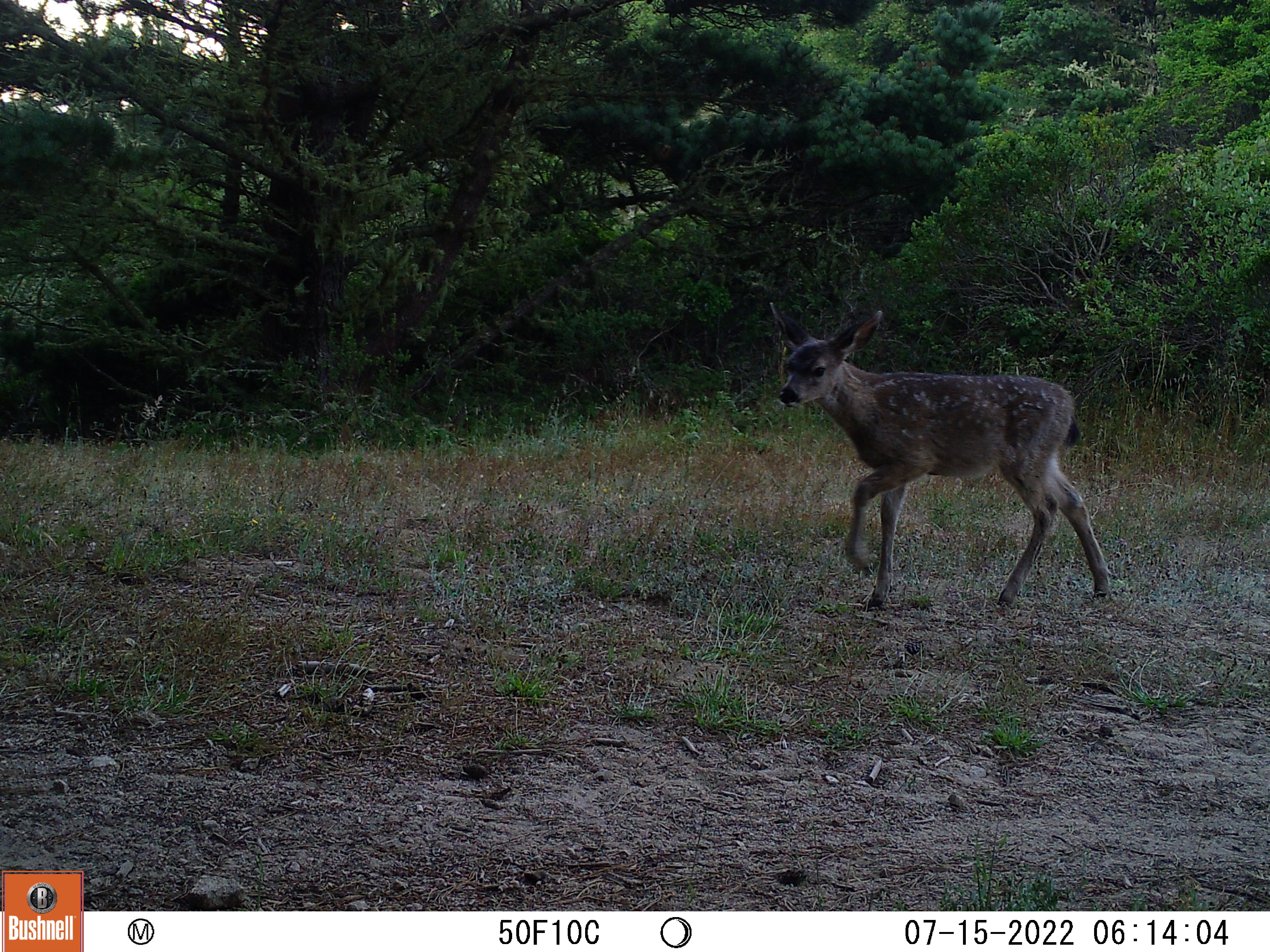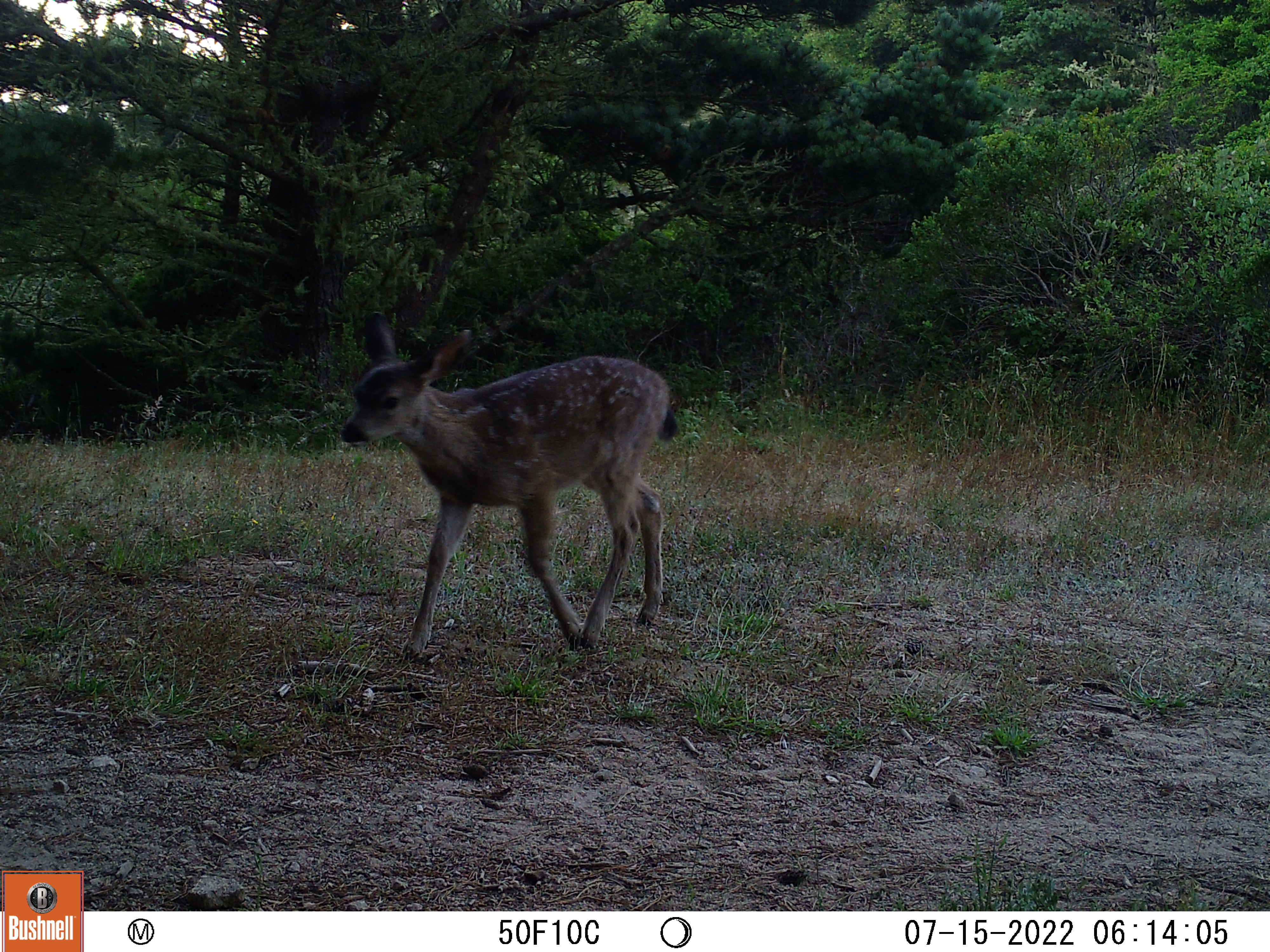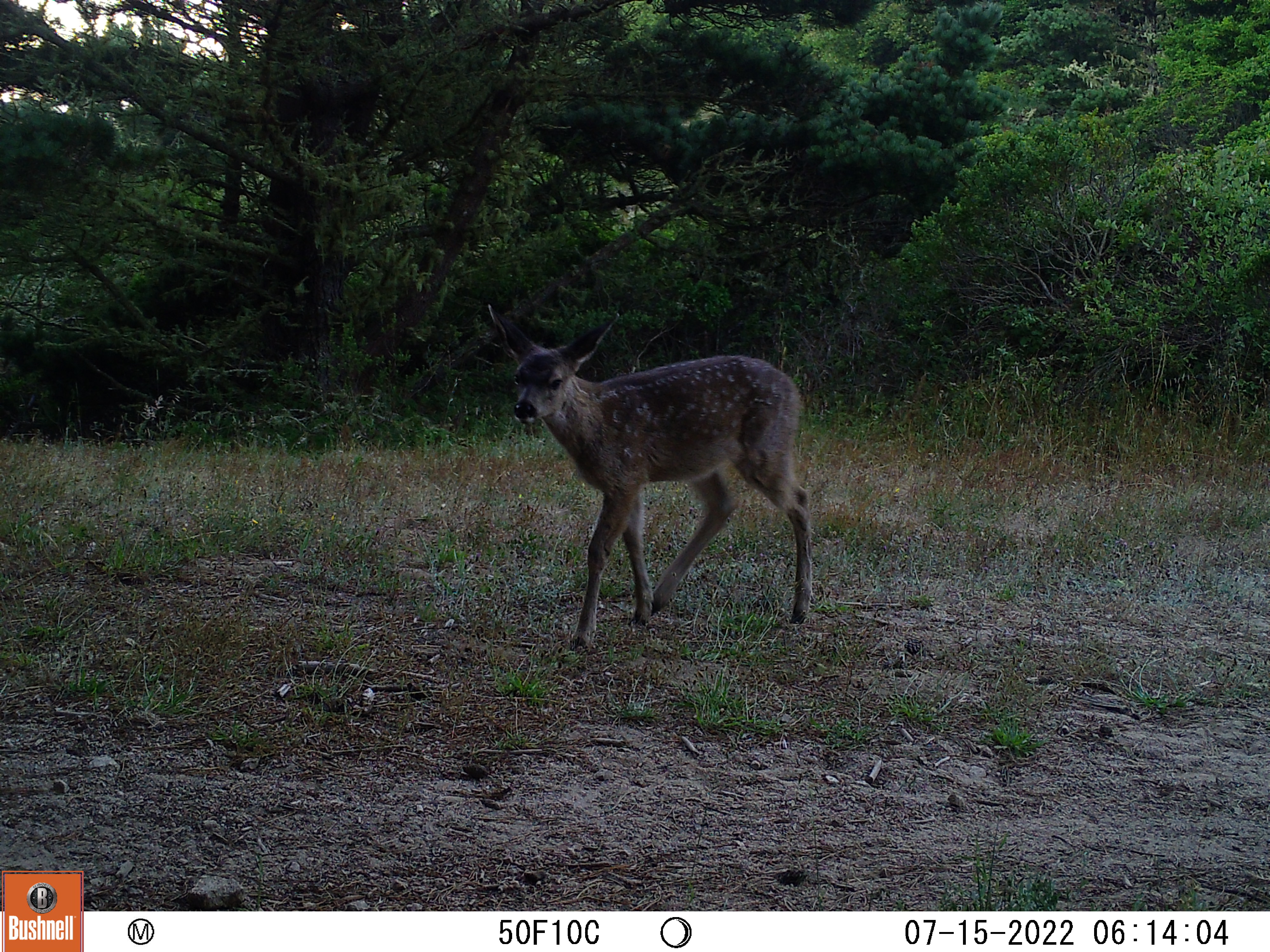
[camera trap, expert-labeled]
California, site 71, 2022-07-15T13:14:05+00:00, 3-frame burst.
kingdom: Animalia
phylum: Chordata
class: Mammalia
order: Artiodactyla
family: Cervidae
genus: Odocoileus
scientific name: Odocoileus hemionus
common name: mule deer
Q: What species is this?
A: Mule deer (Odocoileus hemionus).